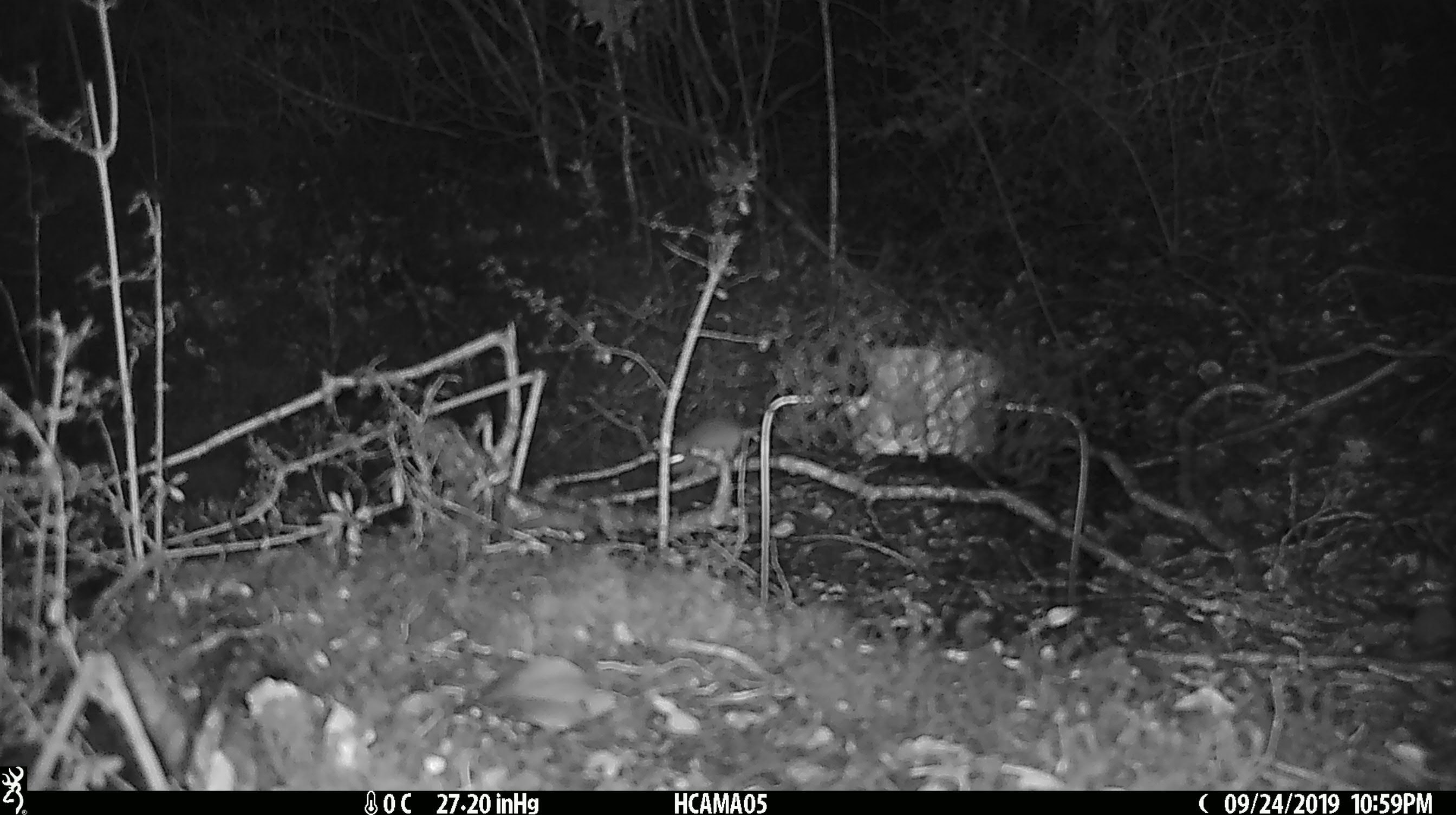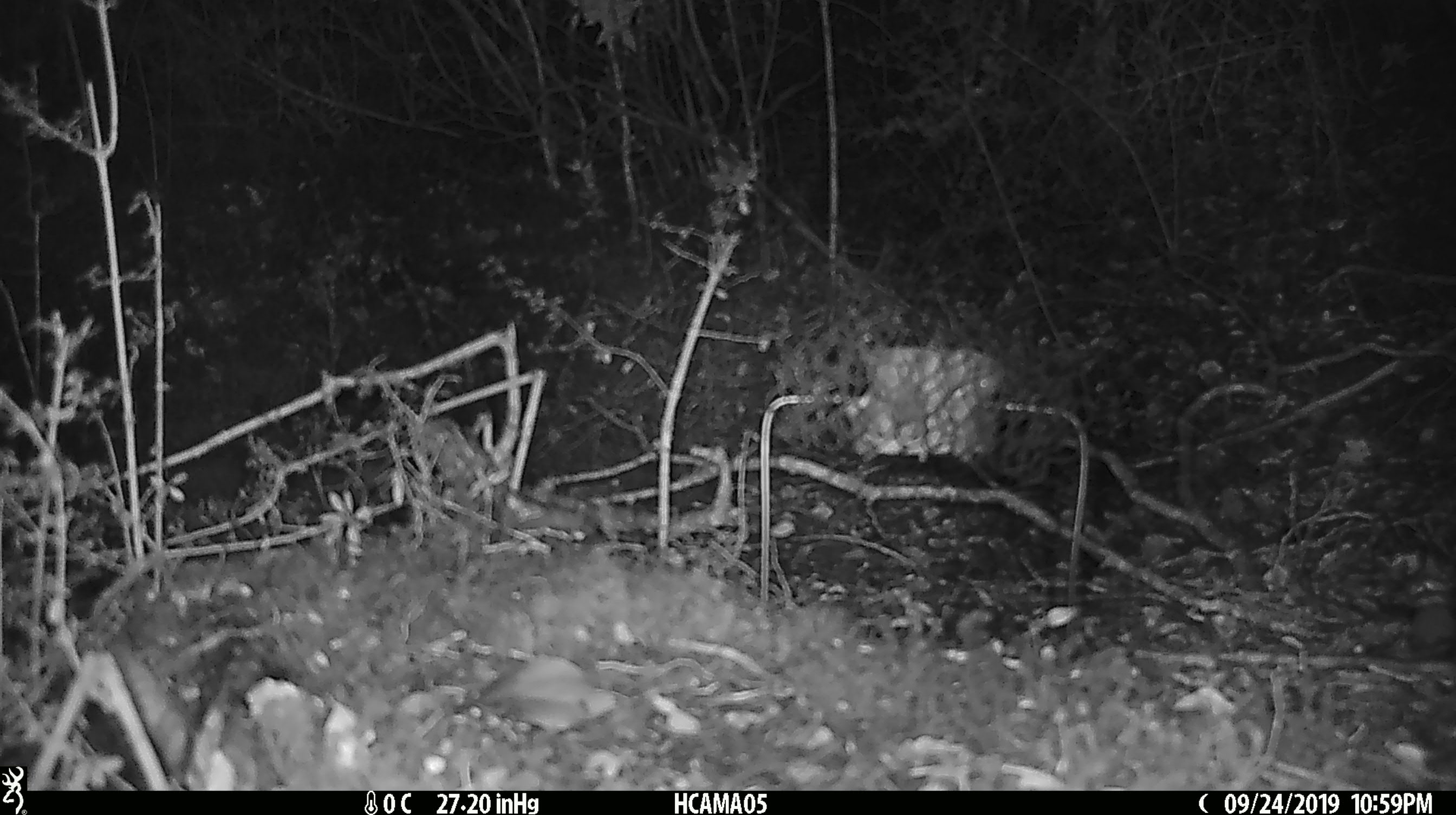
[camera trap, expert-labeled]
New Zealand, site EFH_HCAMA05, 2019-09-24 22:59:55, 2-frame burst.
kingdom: Animalia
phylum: Chordata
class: Mammalia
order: Rodentia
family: Muridae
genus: Mus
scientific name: Mus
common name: mouse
Mouse (Mus).